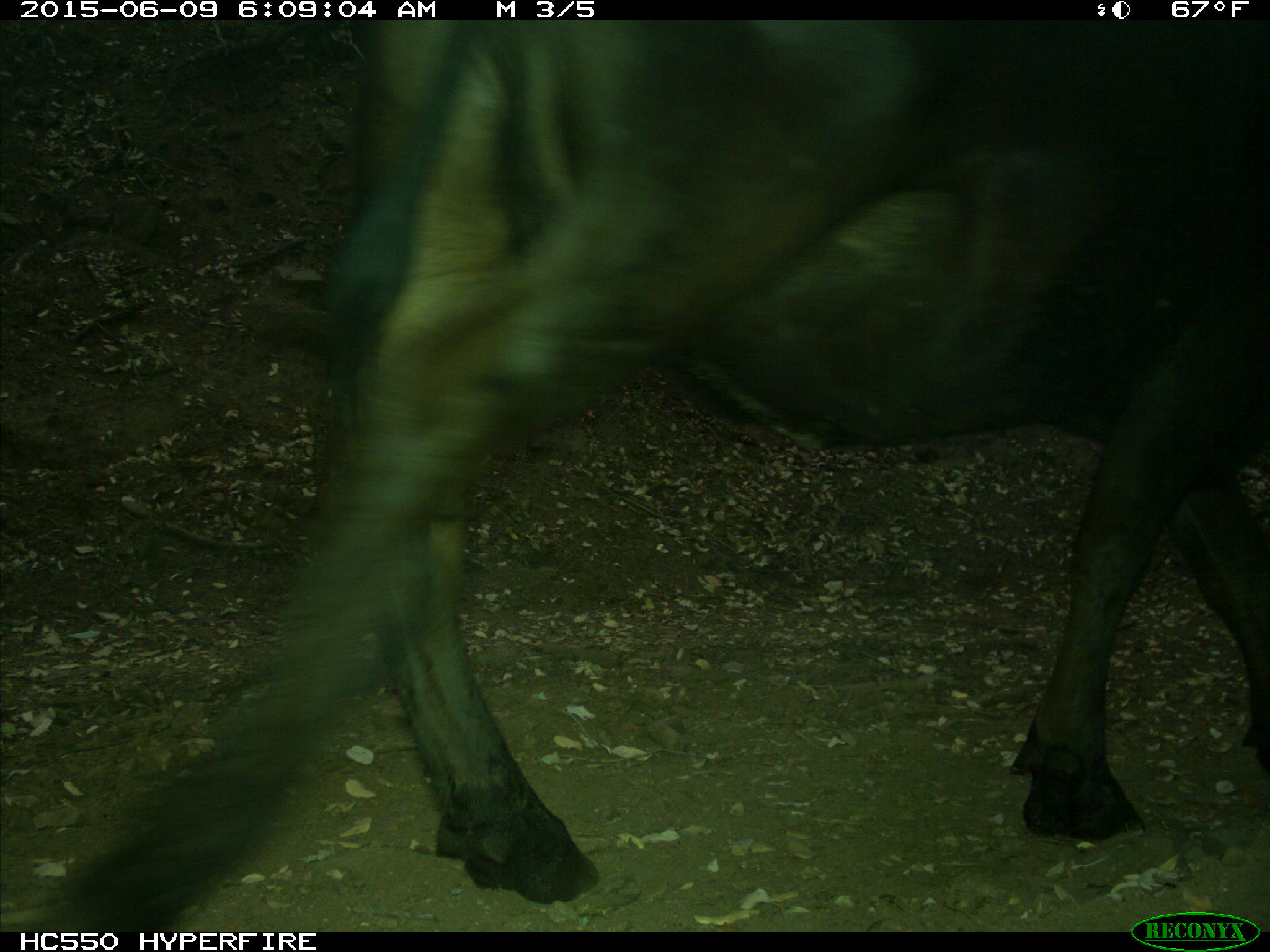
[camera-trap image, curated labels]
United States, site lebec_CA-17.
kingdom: Animalia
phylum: Chordata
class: Mammalia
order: Artiodactyla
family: Bovidae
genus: Bos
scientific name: Bos taurus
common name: domestic cow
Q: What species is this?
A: Bos taurus (domestic cow).